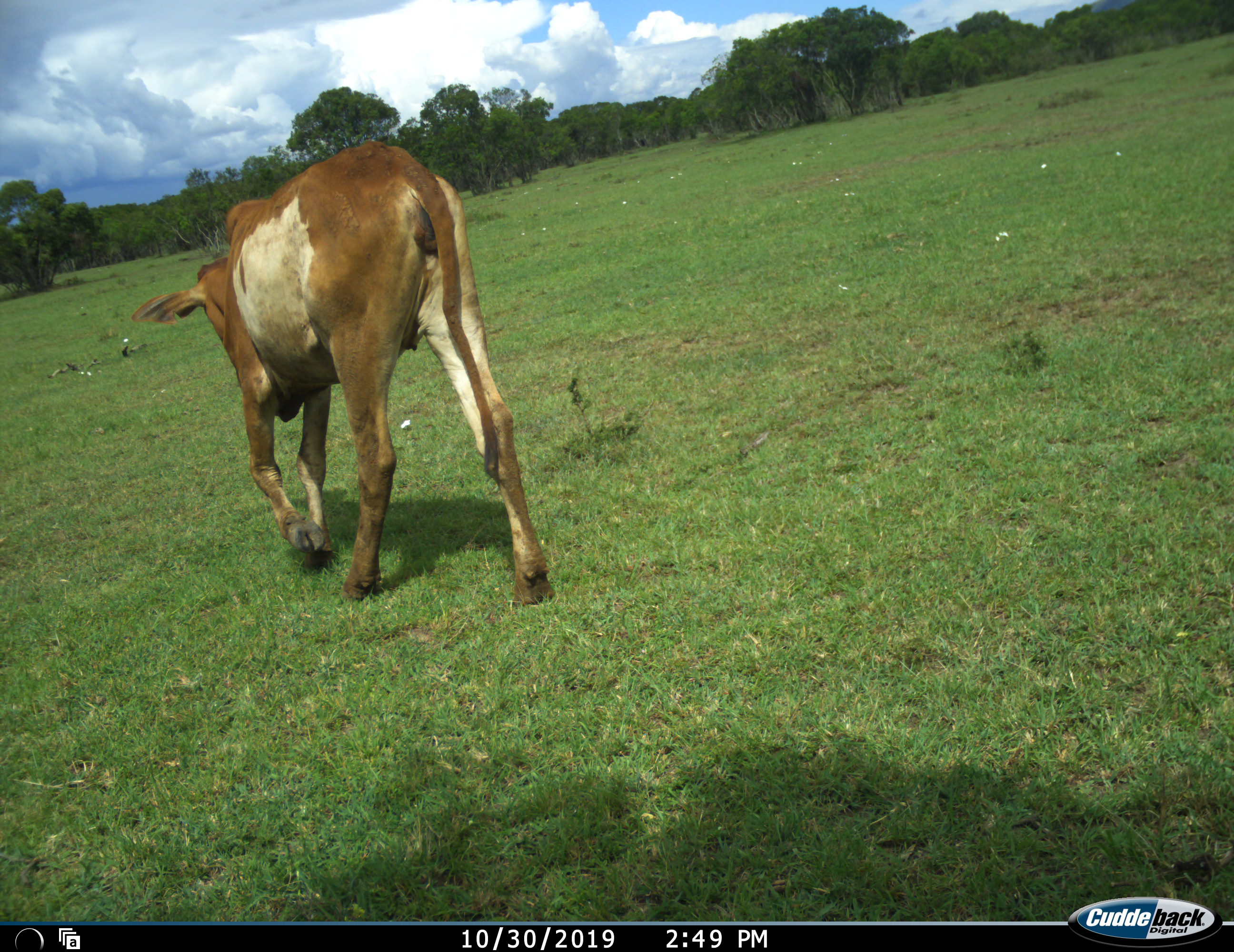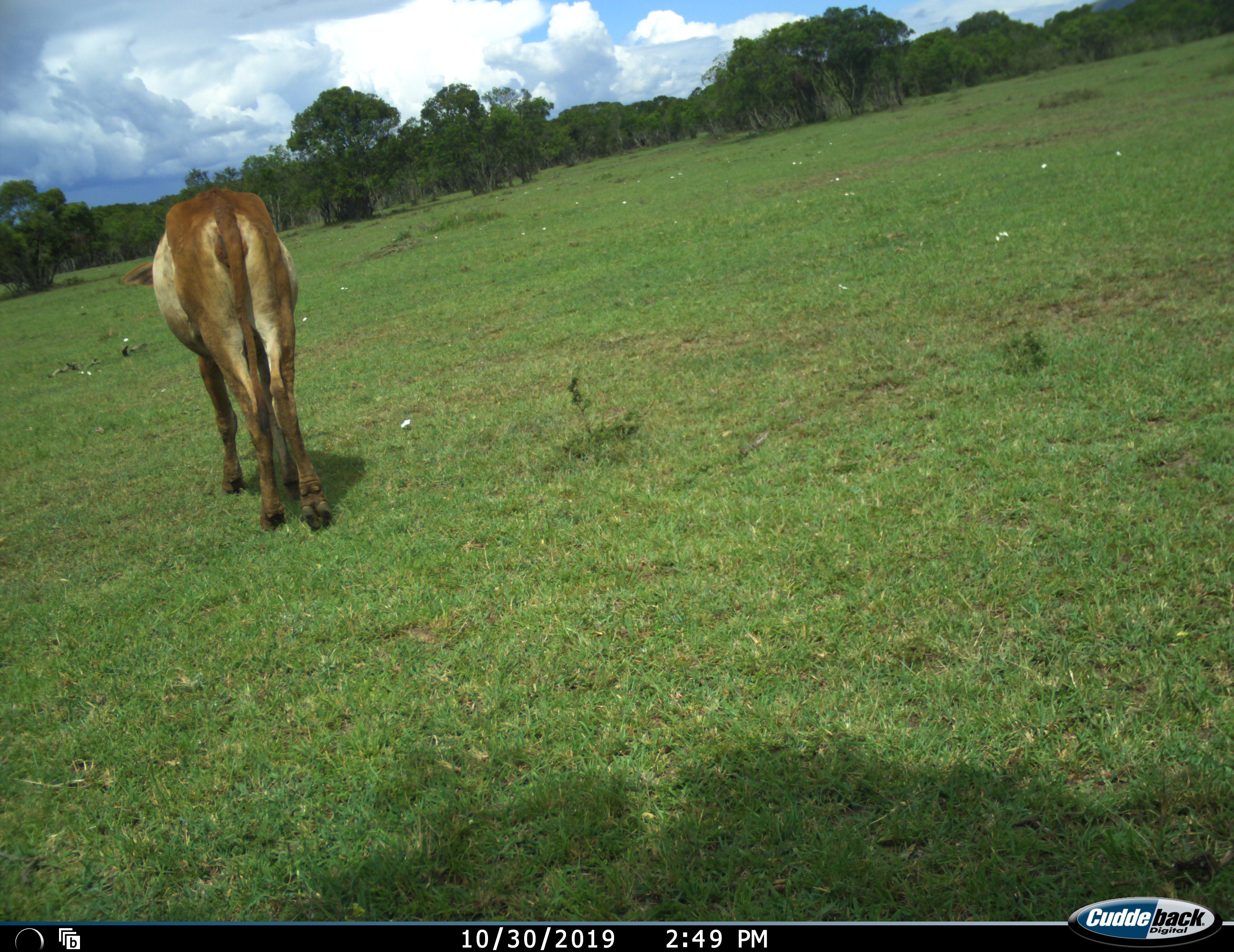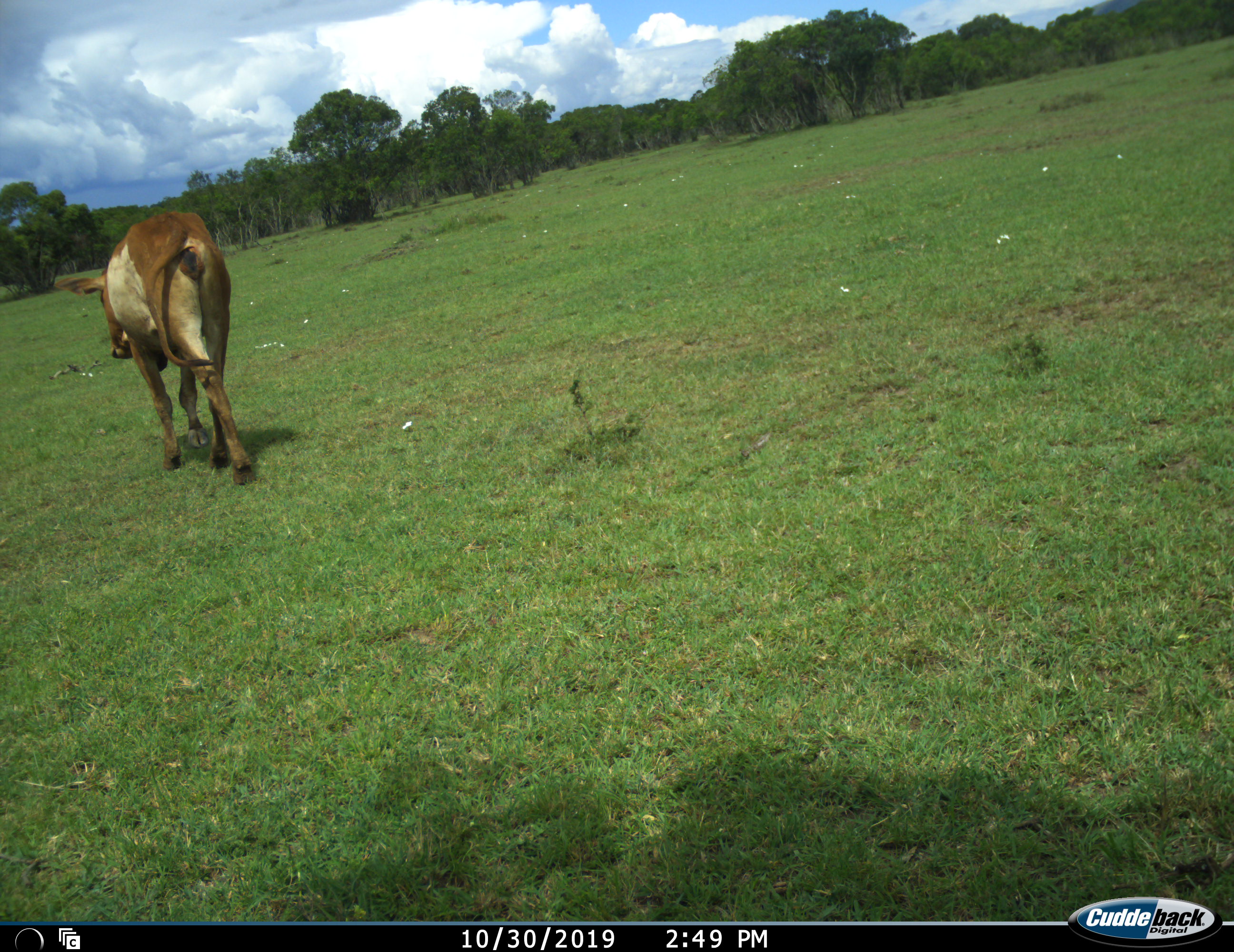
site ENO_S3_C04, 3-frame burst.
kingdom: Animalia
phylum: Chordata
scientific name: Vertebrata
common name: domestic animal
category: domesticanimal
Domesticanimal (domestic animal) (Vertebrata), count 1. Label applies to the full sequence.